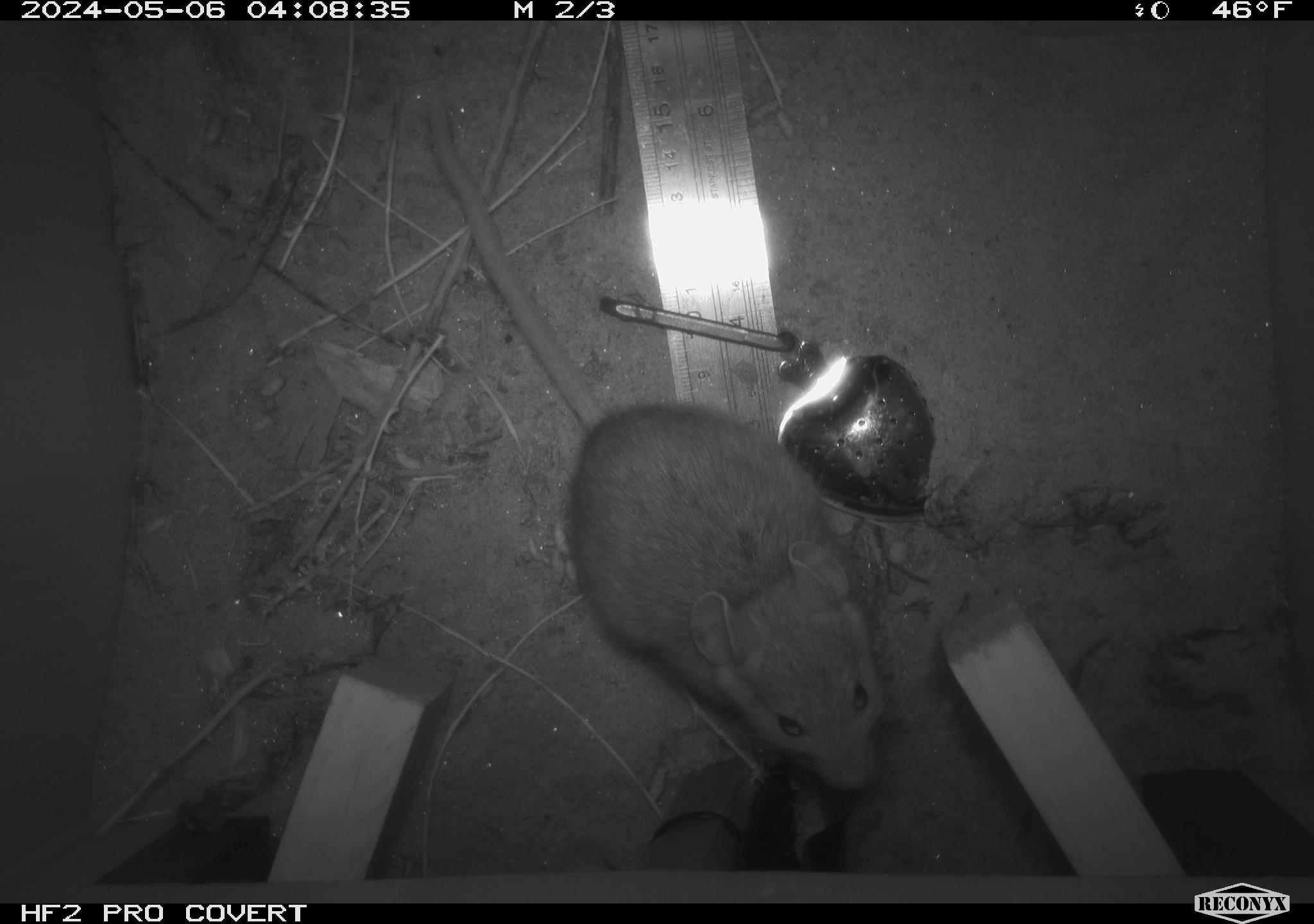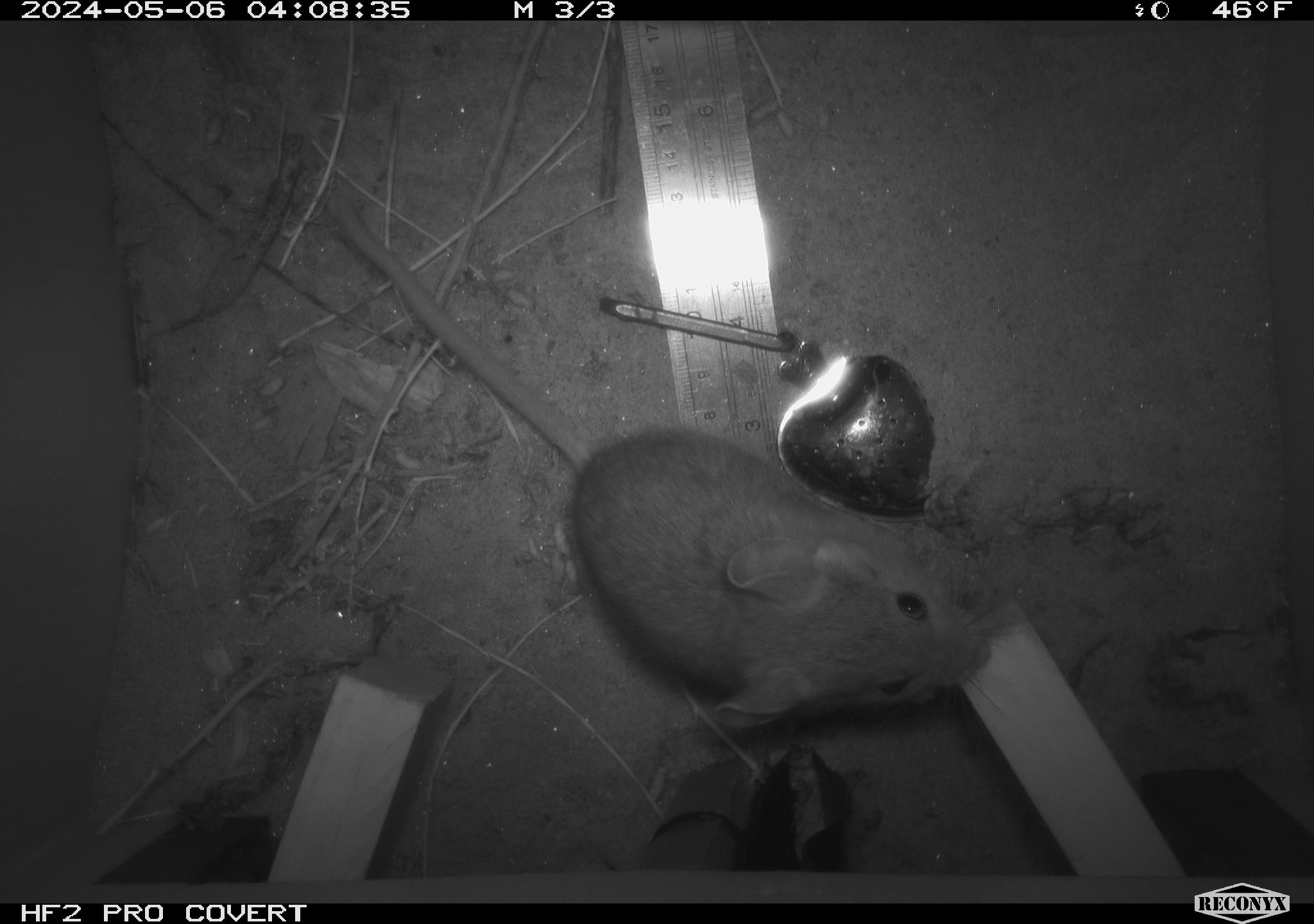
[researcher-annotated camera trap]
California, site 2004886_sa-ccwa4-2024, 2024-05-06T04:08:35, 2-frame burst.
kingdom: Animalia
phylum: Chordata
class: Mammalia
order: Rodentia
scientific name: Rodentia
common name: woodrat or rat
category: woodrat or rat species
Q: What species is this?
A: Woodrat or rat species (woodrat or rat) (Rodentia).